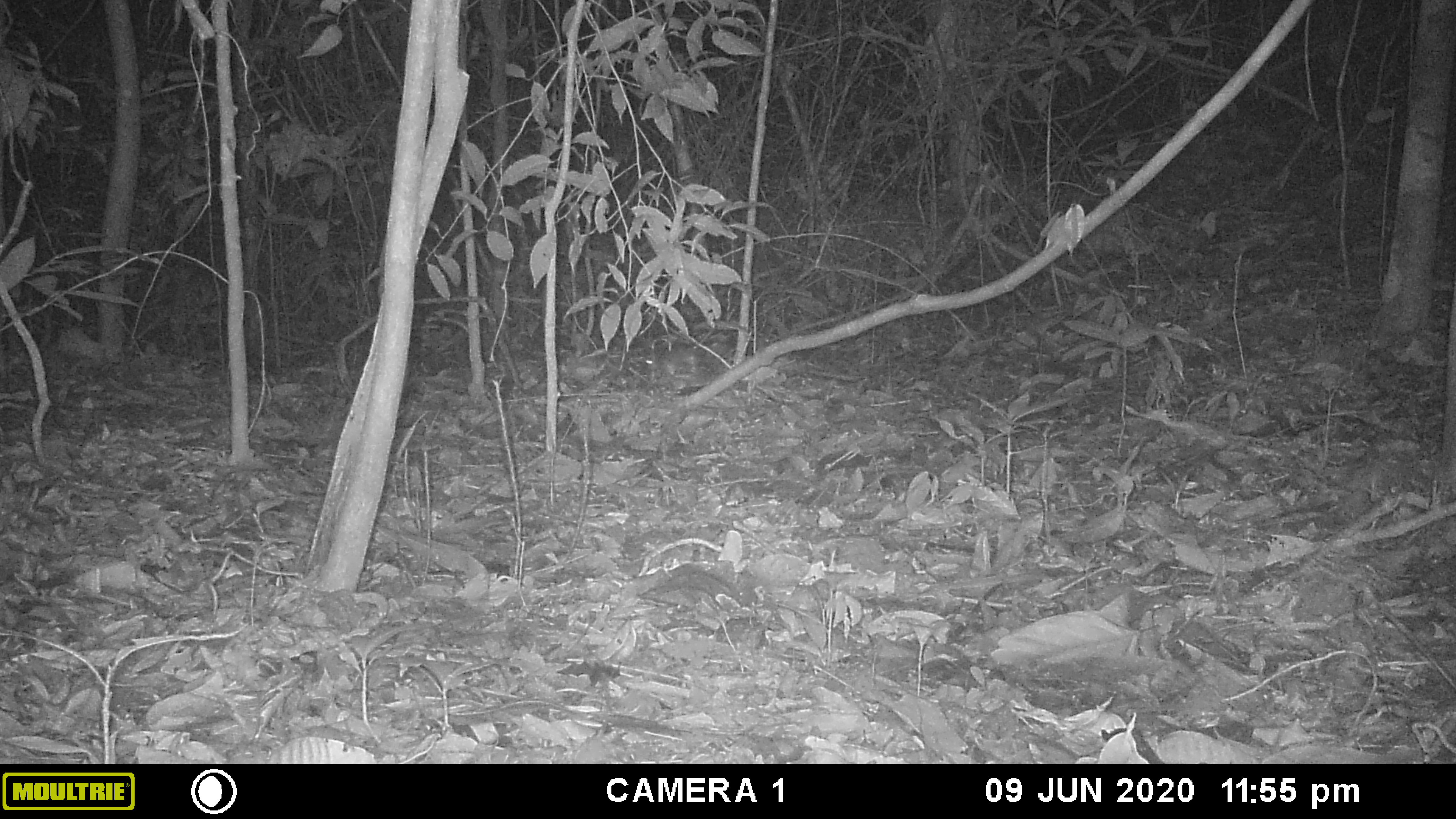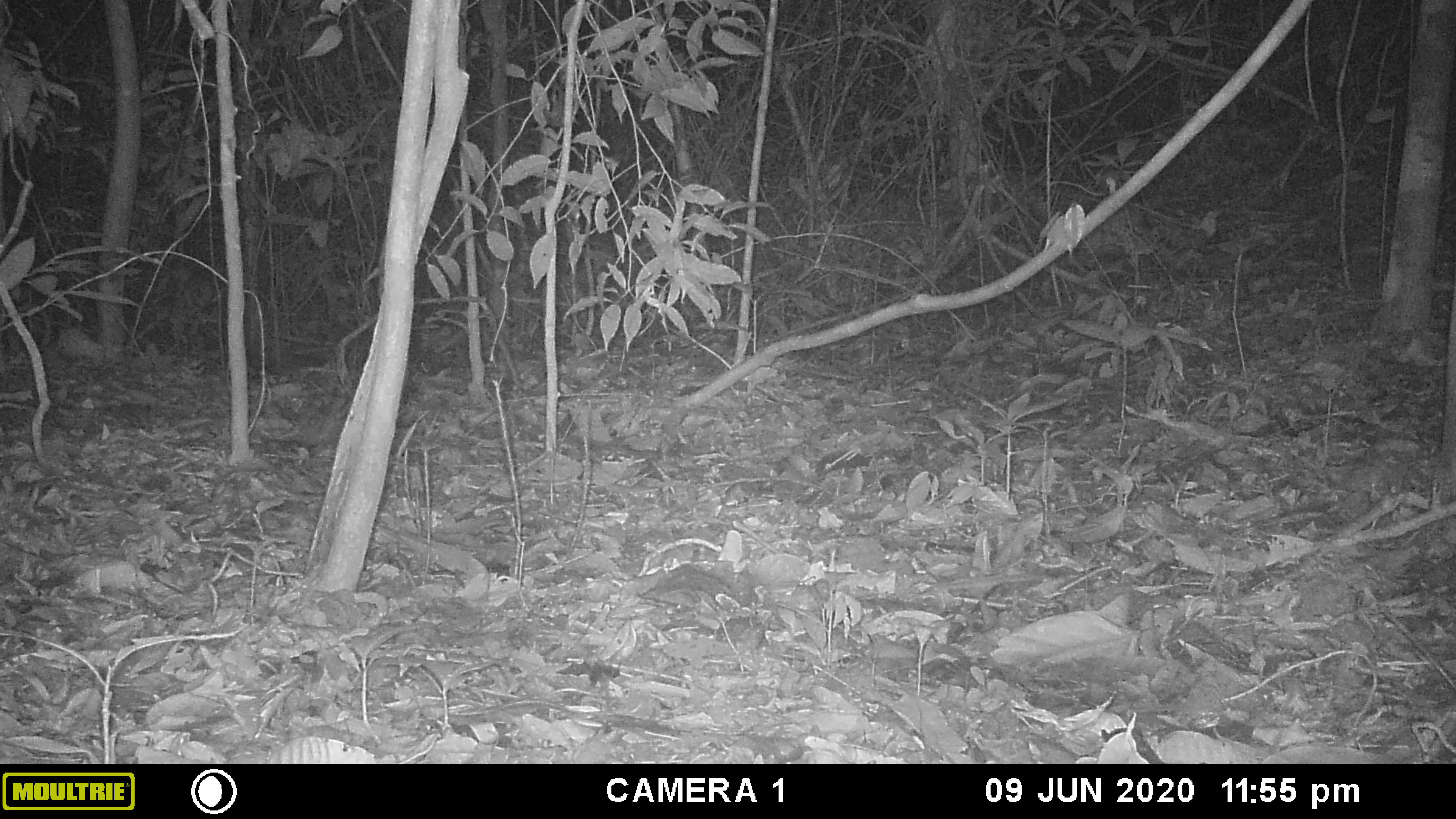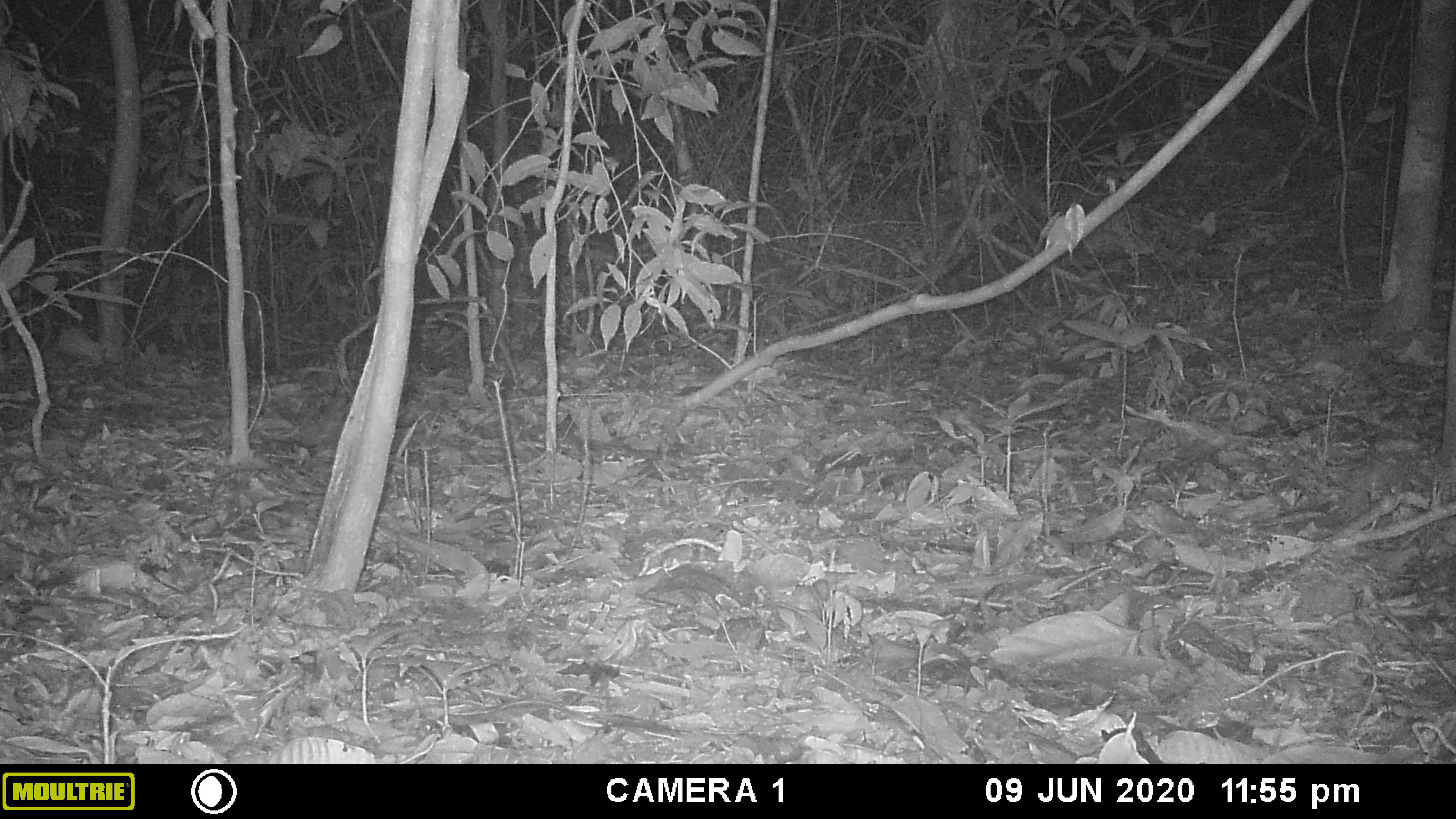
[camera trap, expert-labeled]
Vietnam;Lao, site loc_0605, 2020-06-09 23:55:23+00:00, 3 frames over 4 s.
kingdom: Animalia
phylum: Chordata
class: Mammalia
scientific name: Mammalia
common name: mammal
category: unidentified small mammal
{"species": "unidentified small mammal (mammal) (Mammalia)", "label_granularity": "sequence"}